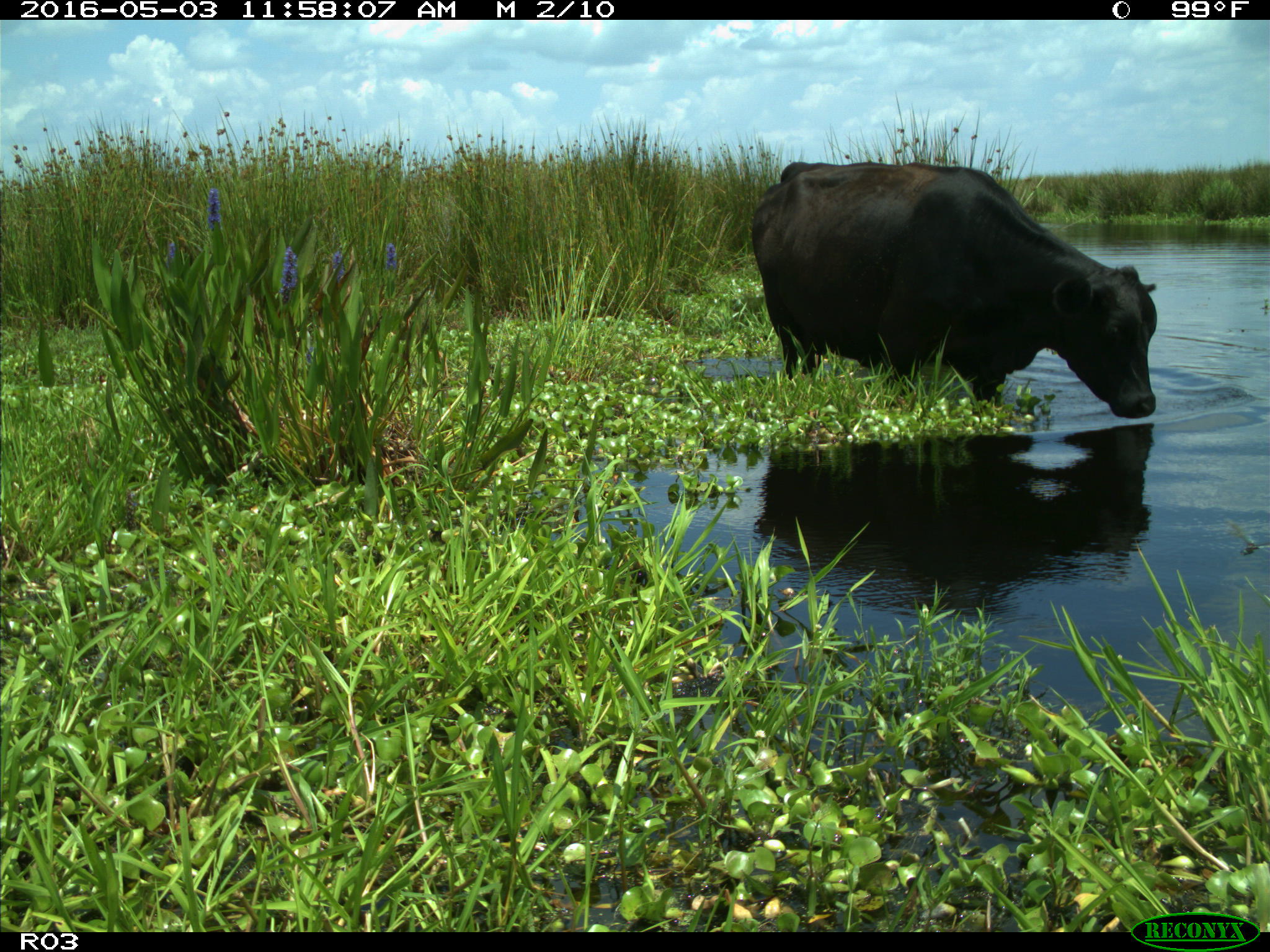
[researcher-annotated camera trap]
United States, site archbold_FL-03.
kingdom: Animalia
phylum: Chordata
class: Mammalia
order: Artiodactyla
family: Bovidae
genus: Bos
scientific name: Bos taurus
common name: domestic cow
Bos taurus (domestic cow).